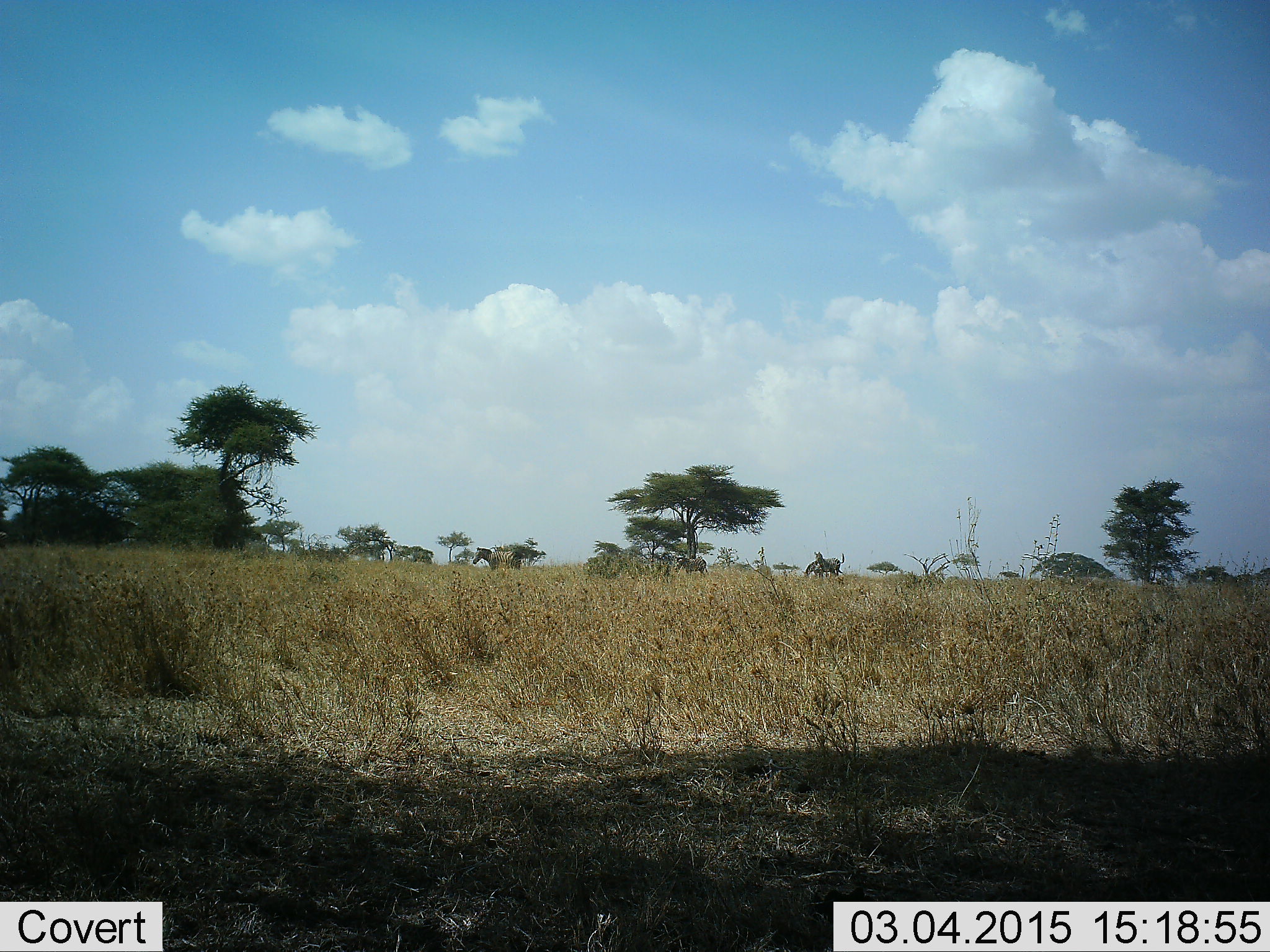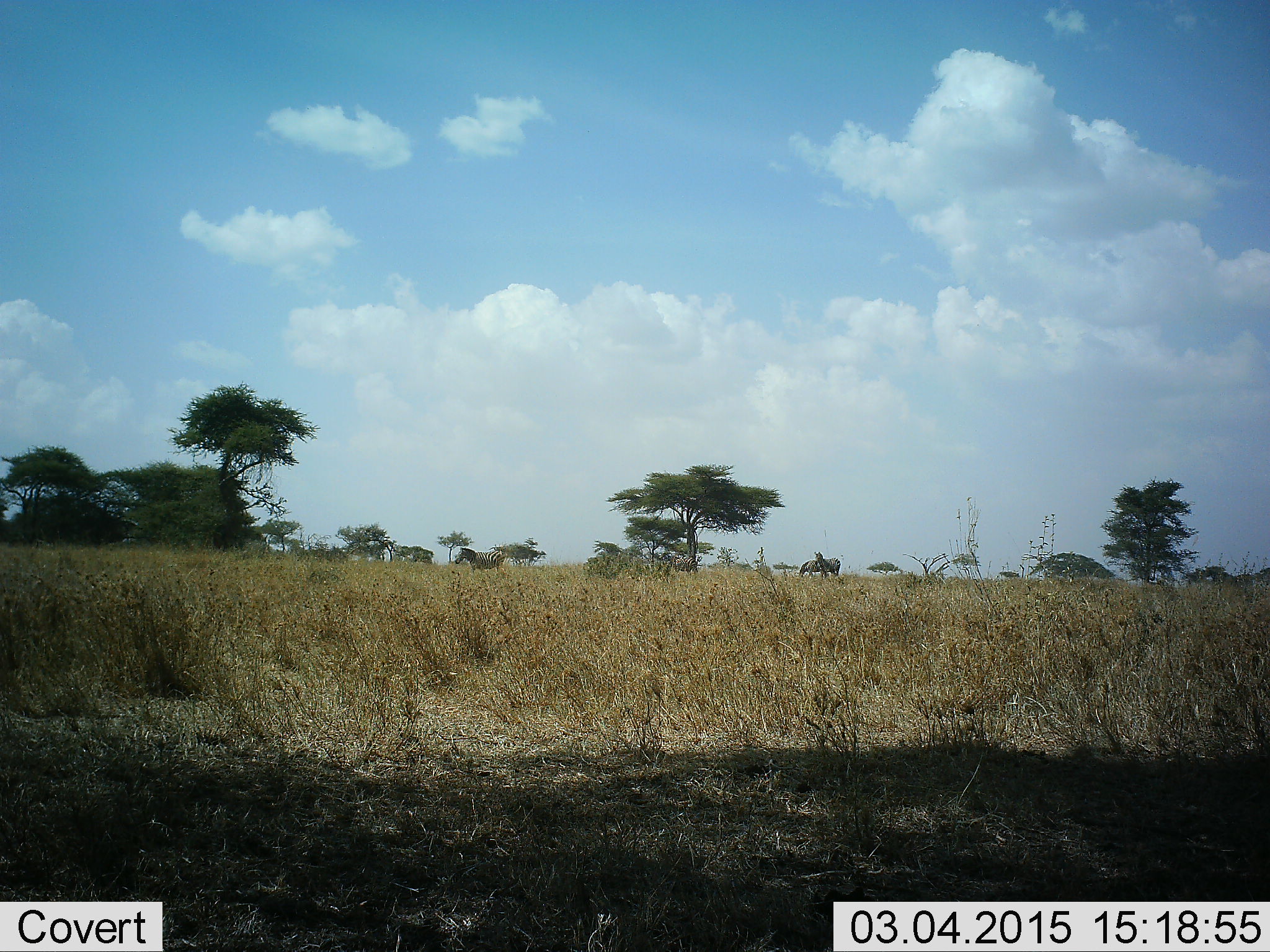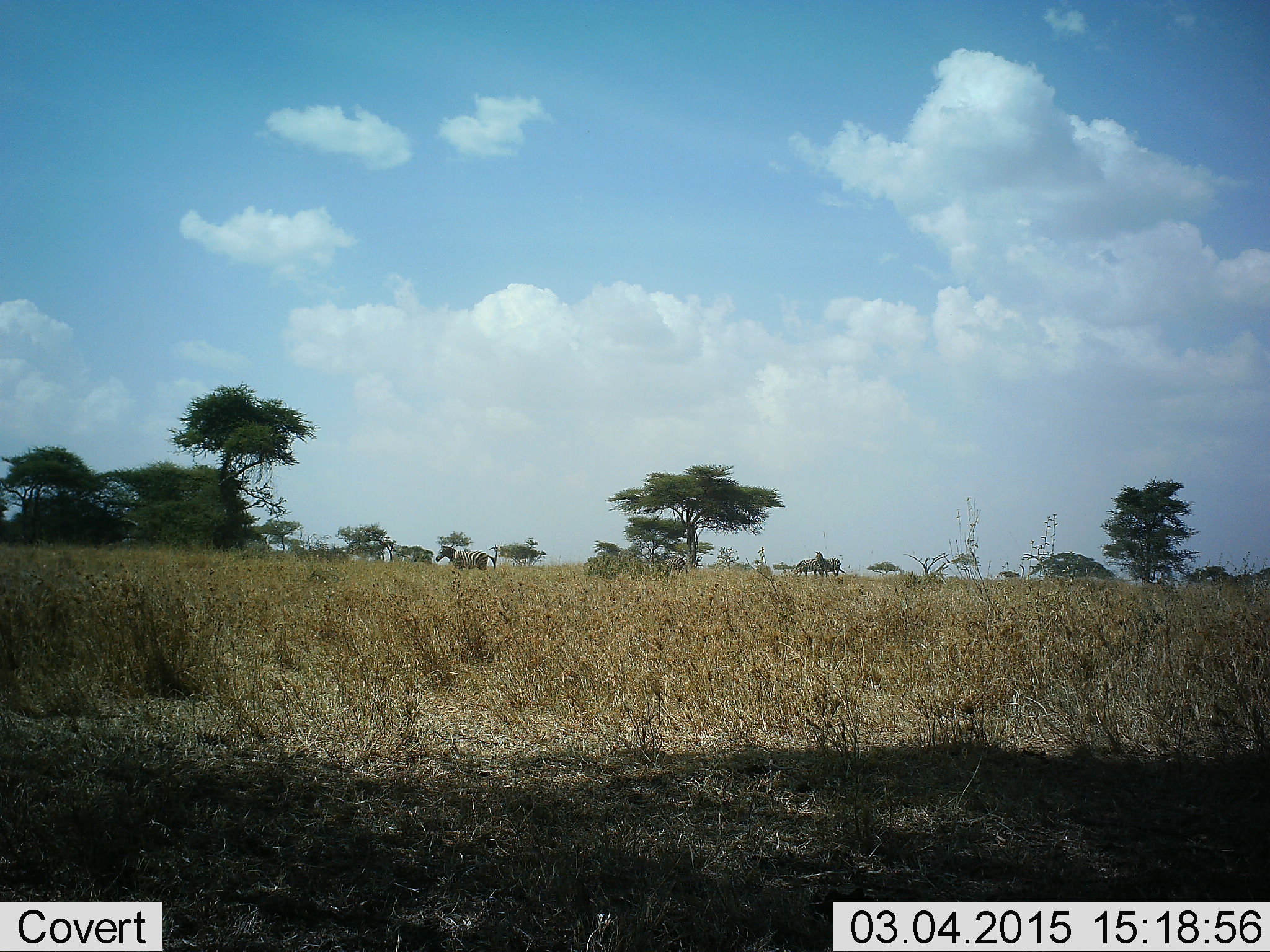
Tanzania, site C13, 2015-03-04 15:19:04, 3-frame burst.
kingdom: Animalia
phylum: Chordata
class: Mammalia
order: Perissodactyla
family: Equidae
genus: Equus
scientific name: Equus quagga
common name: plains zebra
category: zebra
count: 3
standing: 30%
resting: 0%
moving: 100%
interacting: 0%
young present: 0%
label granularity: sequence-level